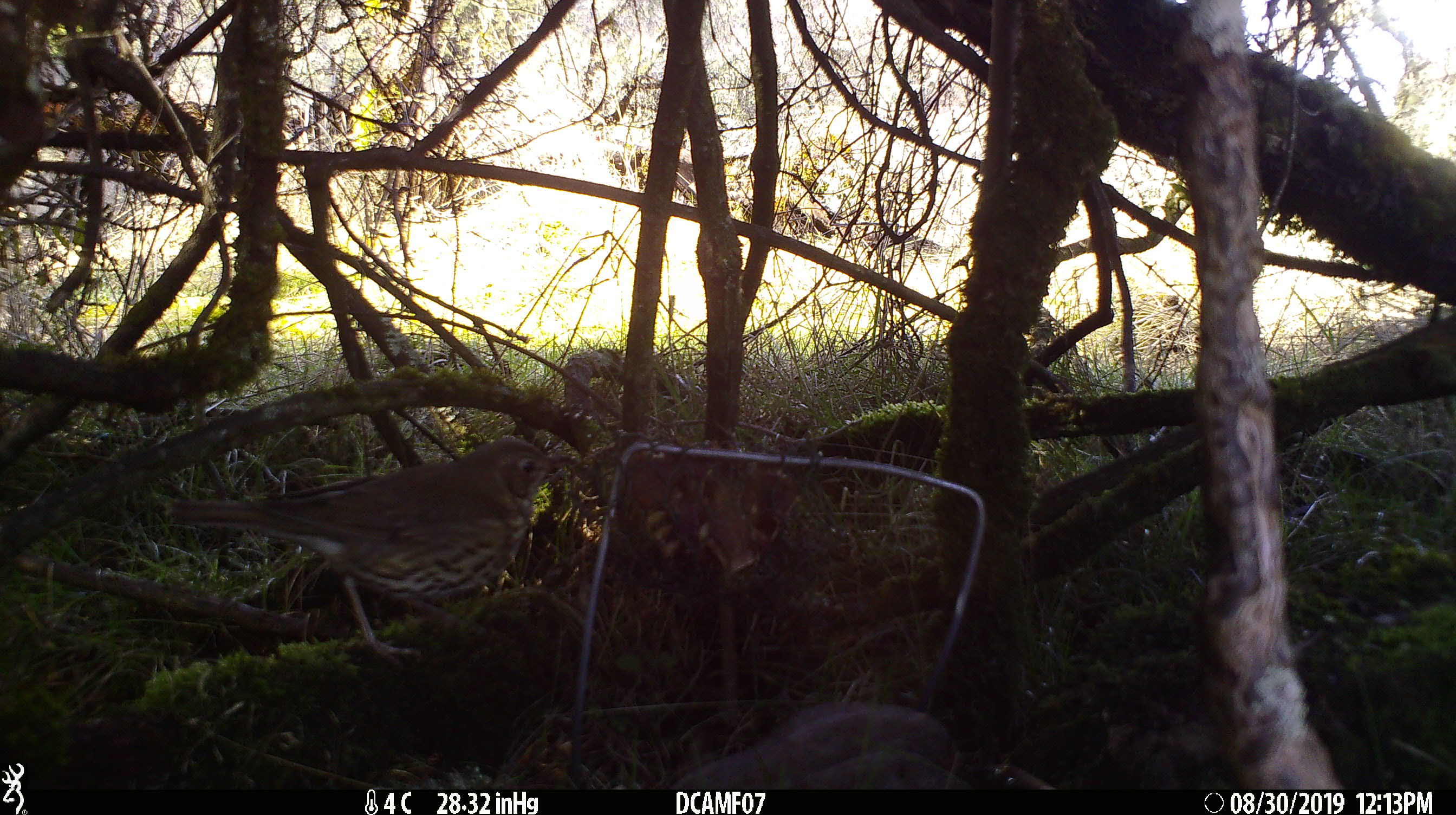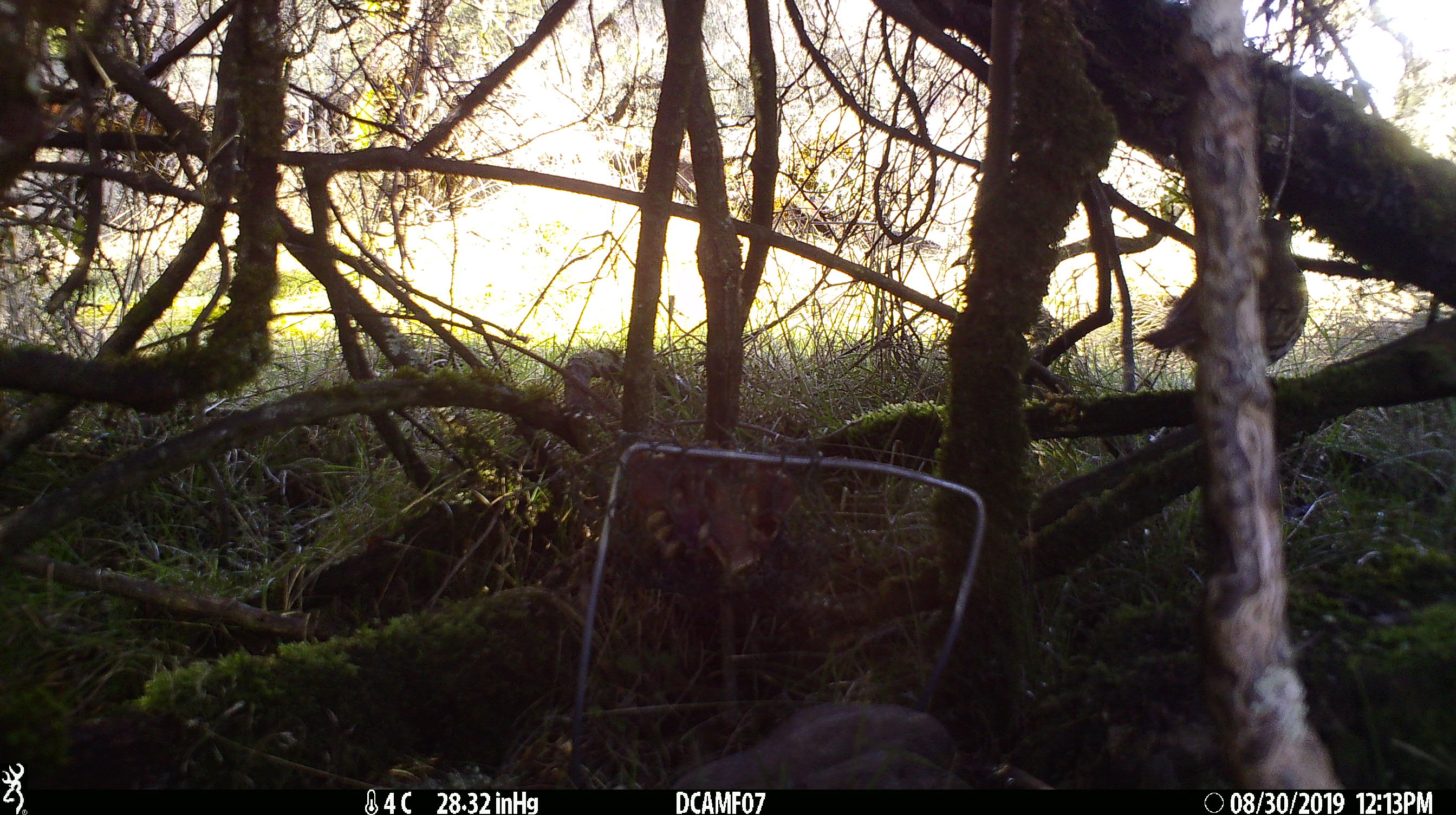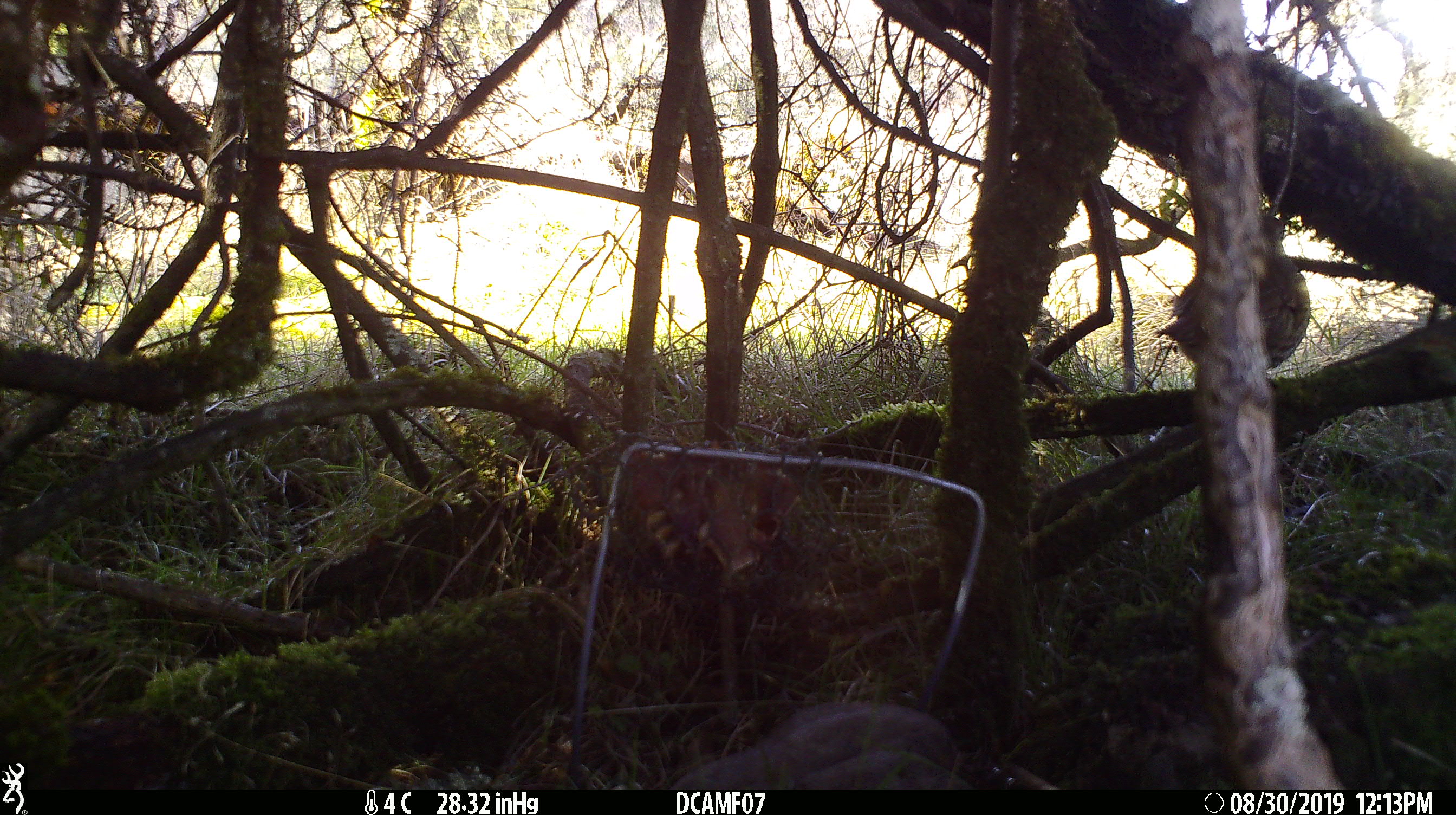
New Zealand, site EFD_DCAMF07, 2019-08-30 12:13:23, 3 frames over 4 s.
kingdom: Animalia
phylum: Chordata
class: Aves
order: Passeriformes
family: Turdidae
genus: Turdus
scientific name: Turdus philomelos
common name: song thrush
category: thrush